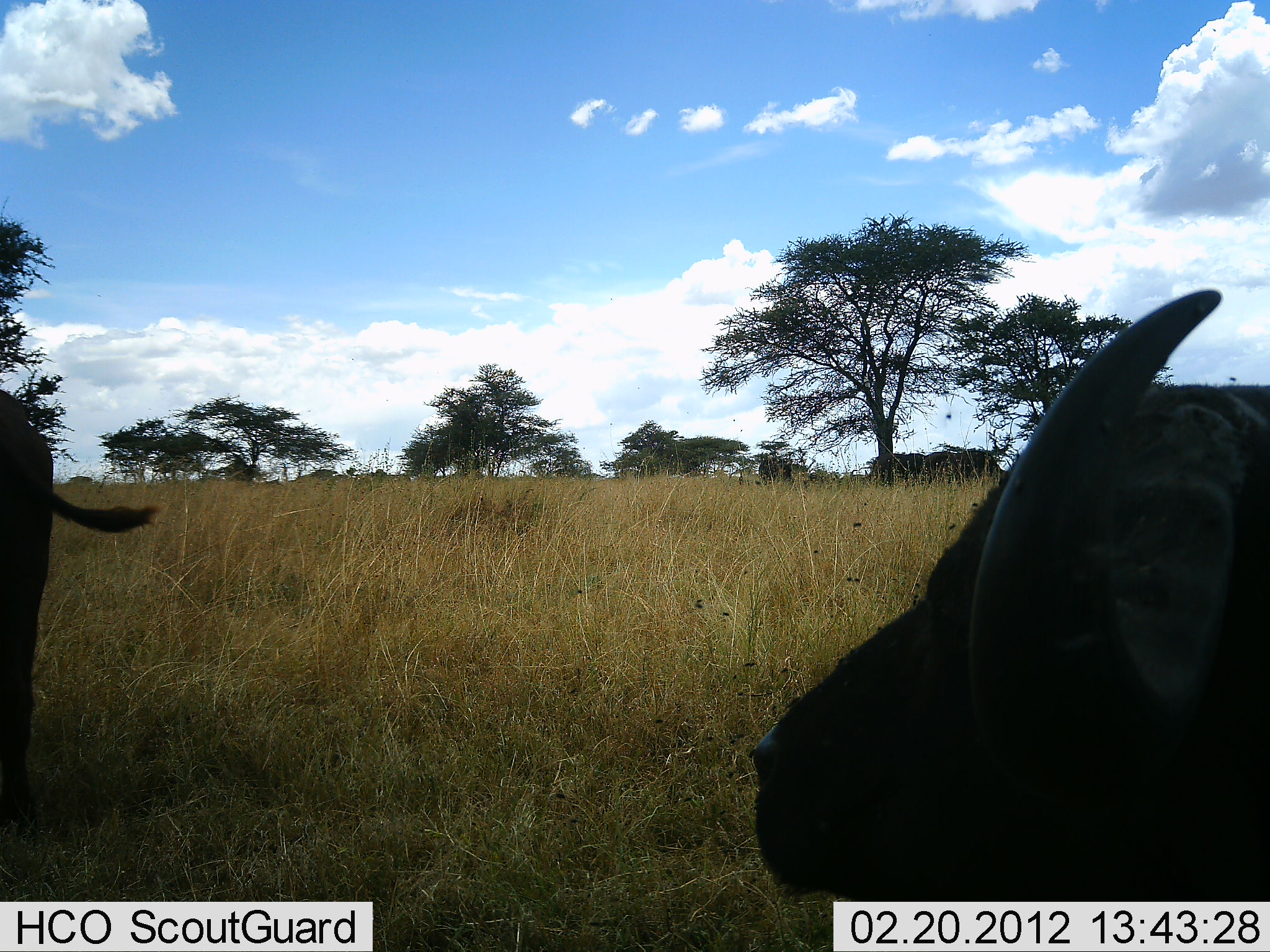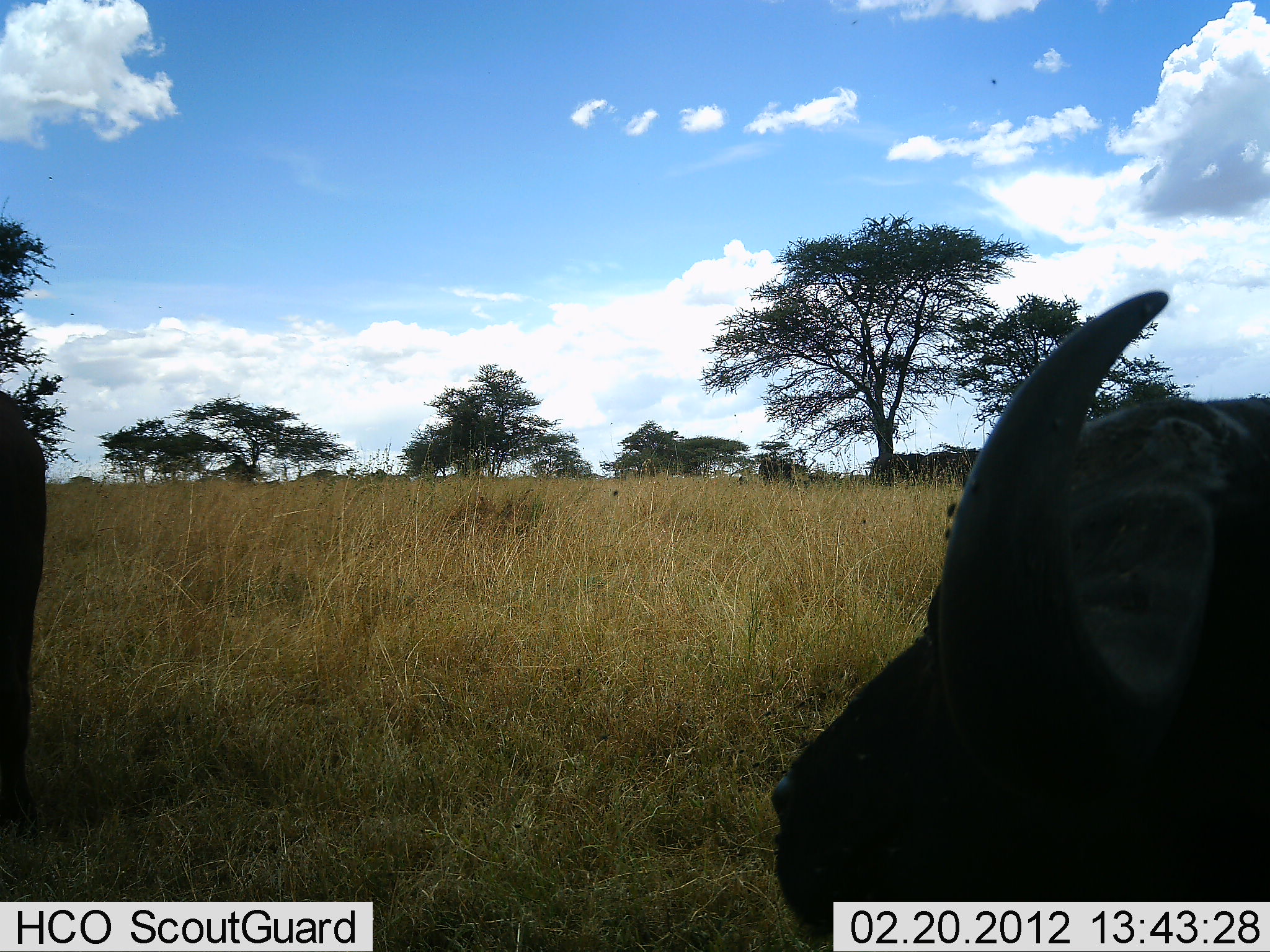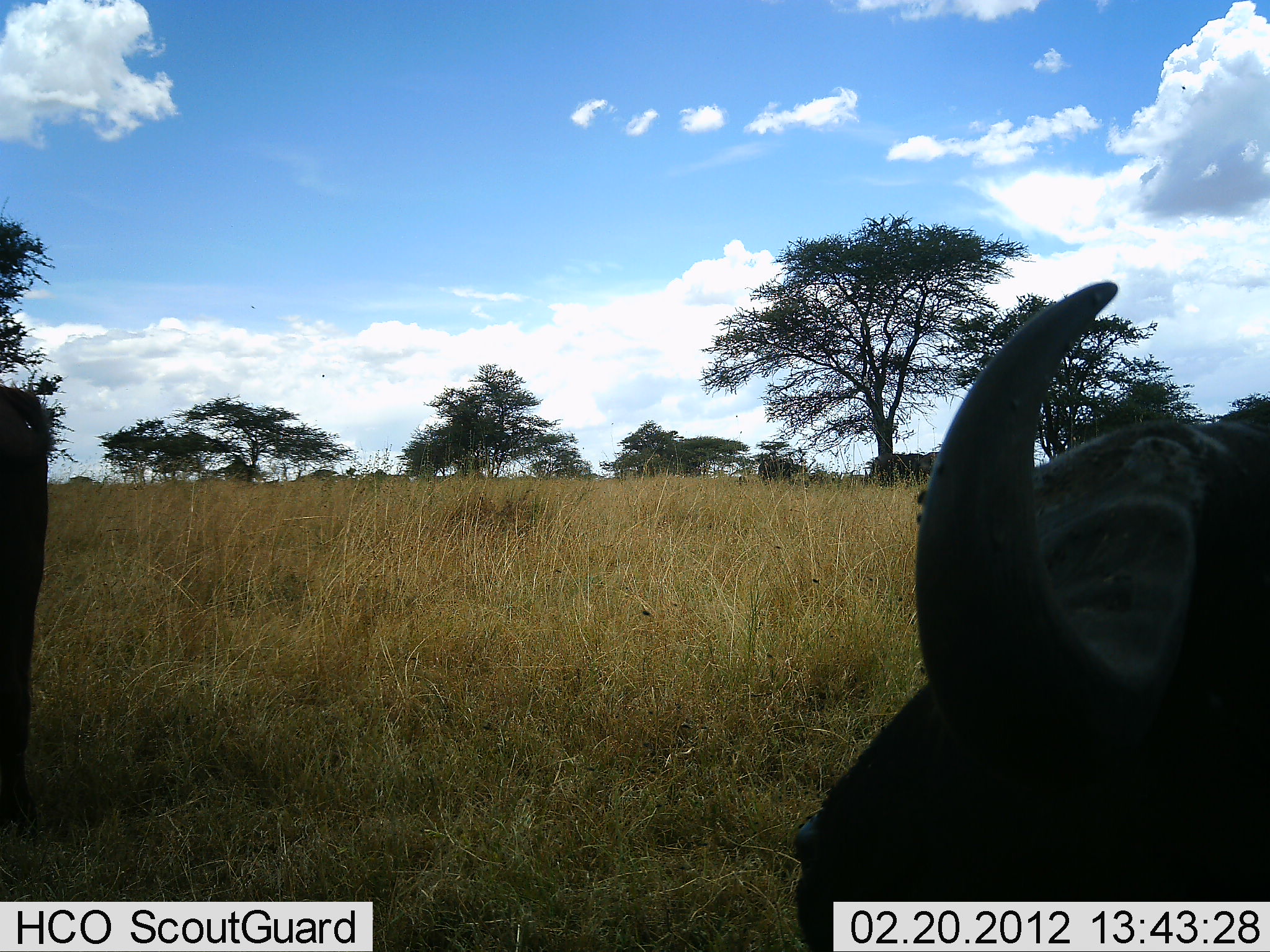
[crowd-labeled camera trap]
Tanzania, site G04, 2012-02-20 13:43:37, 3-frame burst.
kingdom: Animalia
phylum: Chordata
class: Mammalia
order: Artiodactyla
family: Bovidae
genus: Syncerus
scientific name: Syncerus caffer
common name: cape buffalo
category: buffalo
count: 2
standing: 81%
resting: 62%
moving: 0%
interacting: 0%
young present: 0%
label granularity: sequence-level